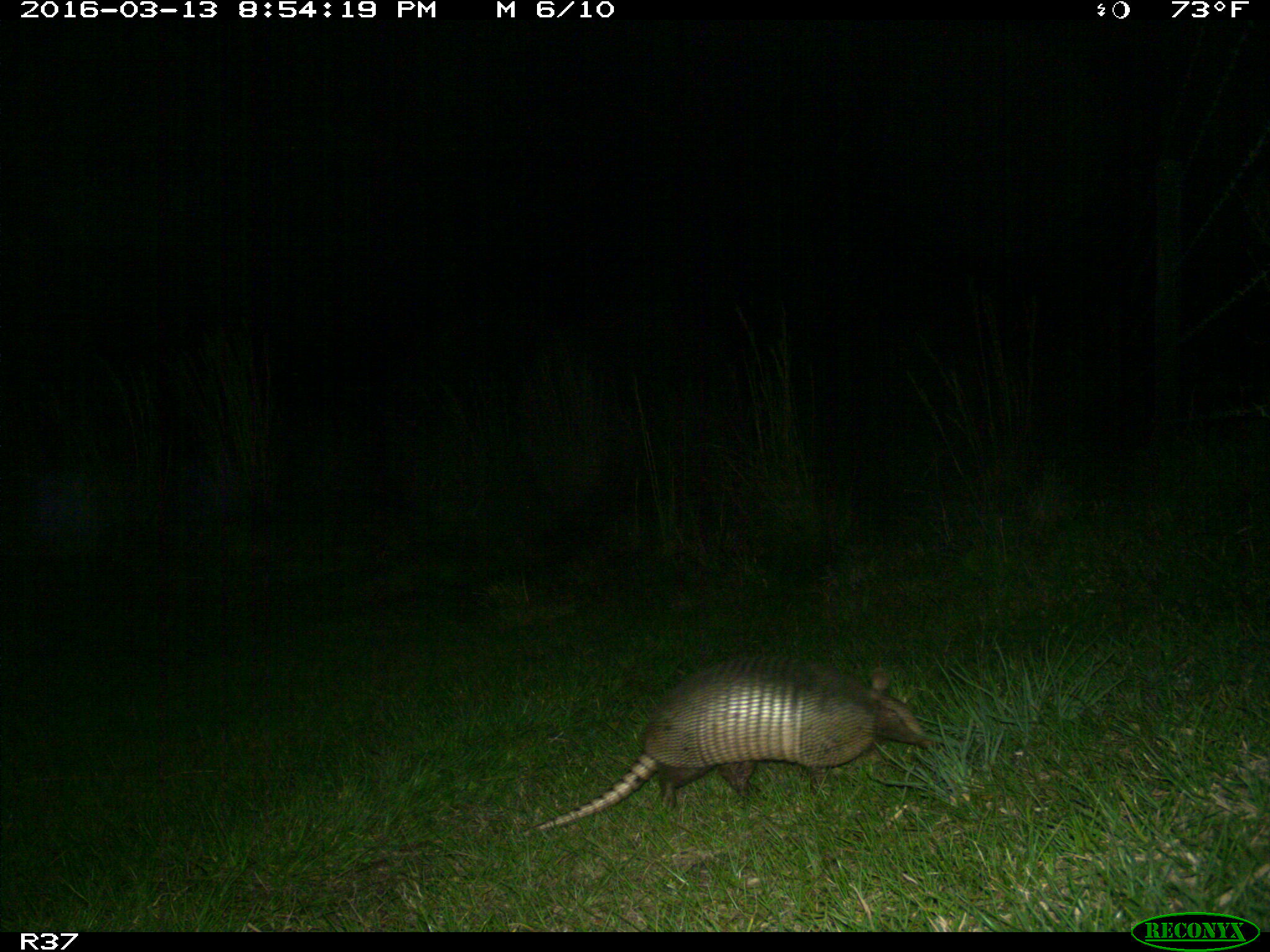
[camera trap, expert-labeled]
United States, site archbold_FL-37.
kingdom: Animalia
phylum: Chordata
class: Mammalia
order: Cingulata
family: Dasypodidae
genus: Dasypus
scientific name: Dasypus novemcinctus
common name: nine-banded armadillo